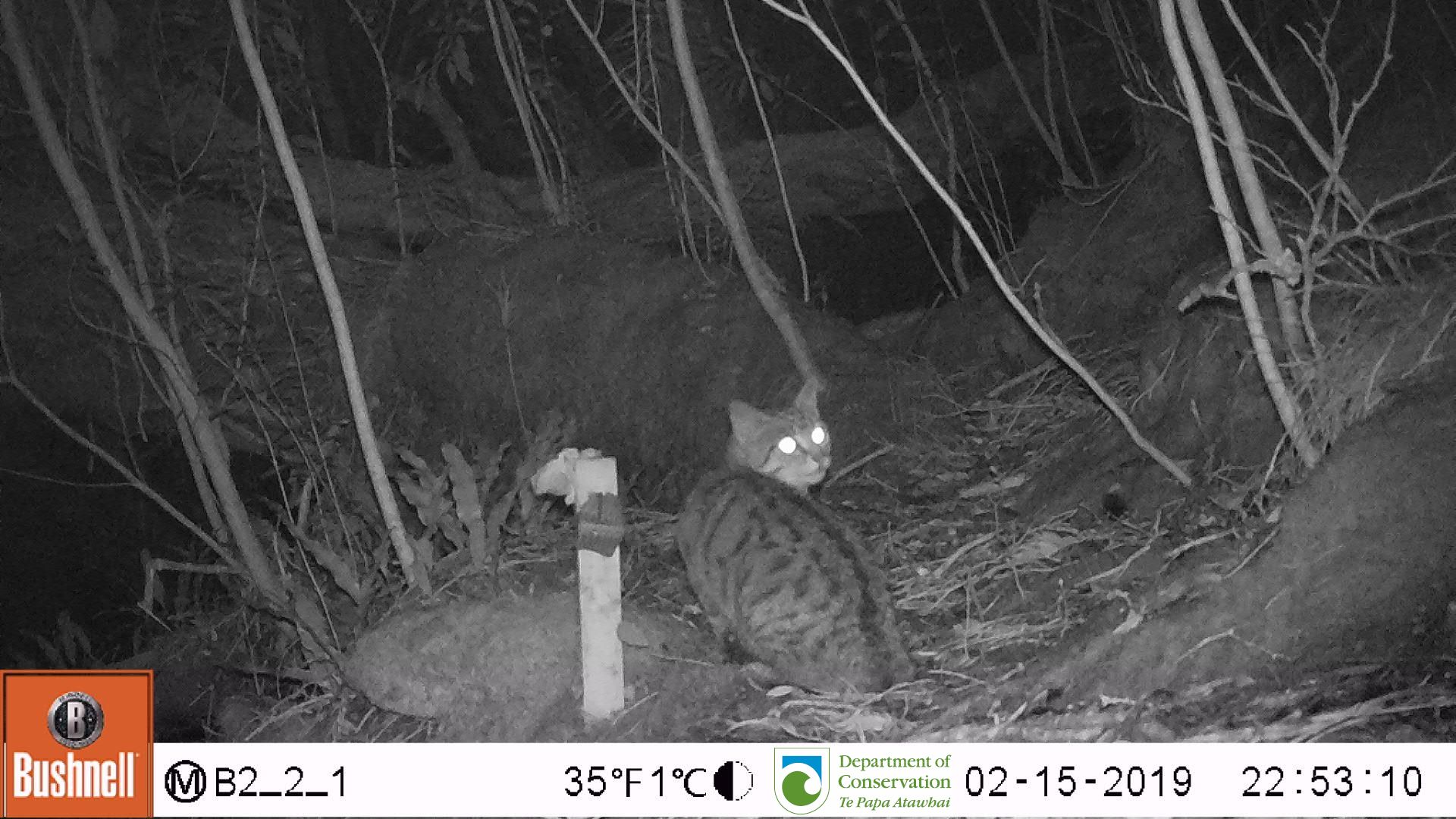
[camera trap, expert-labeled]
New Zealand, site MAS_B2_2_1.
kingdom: Animalia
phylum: Chordata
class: Mammalia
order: Carnivora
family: Felidae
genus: Felis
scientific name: Felis catus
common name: domestic cat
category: cat